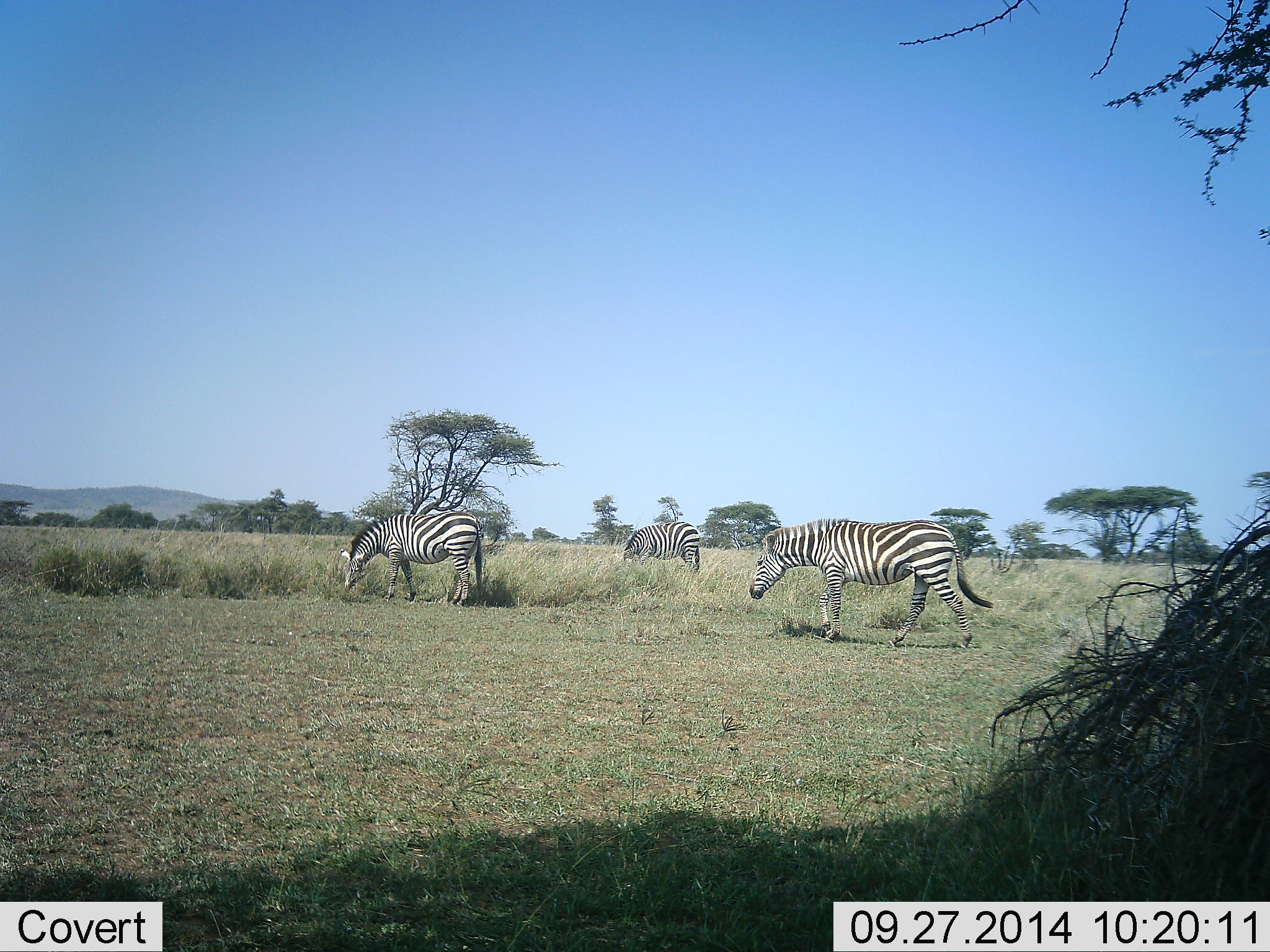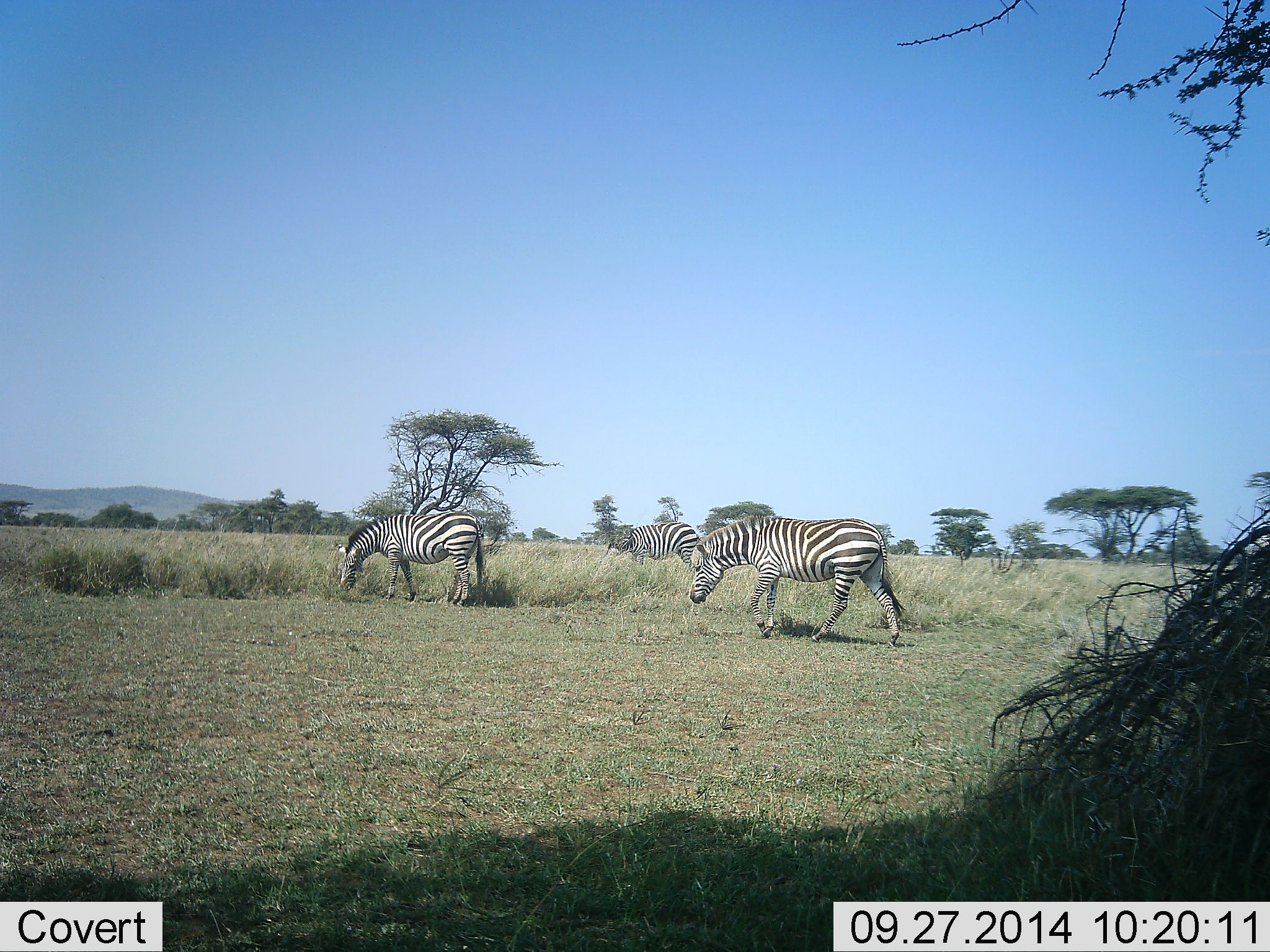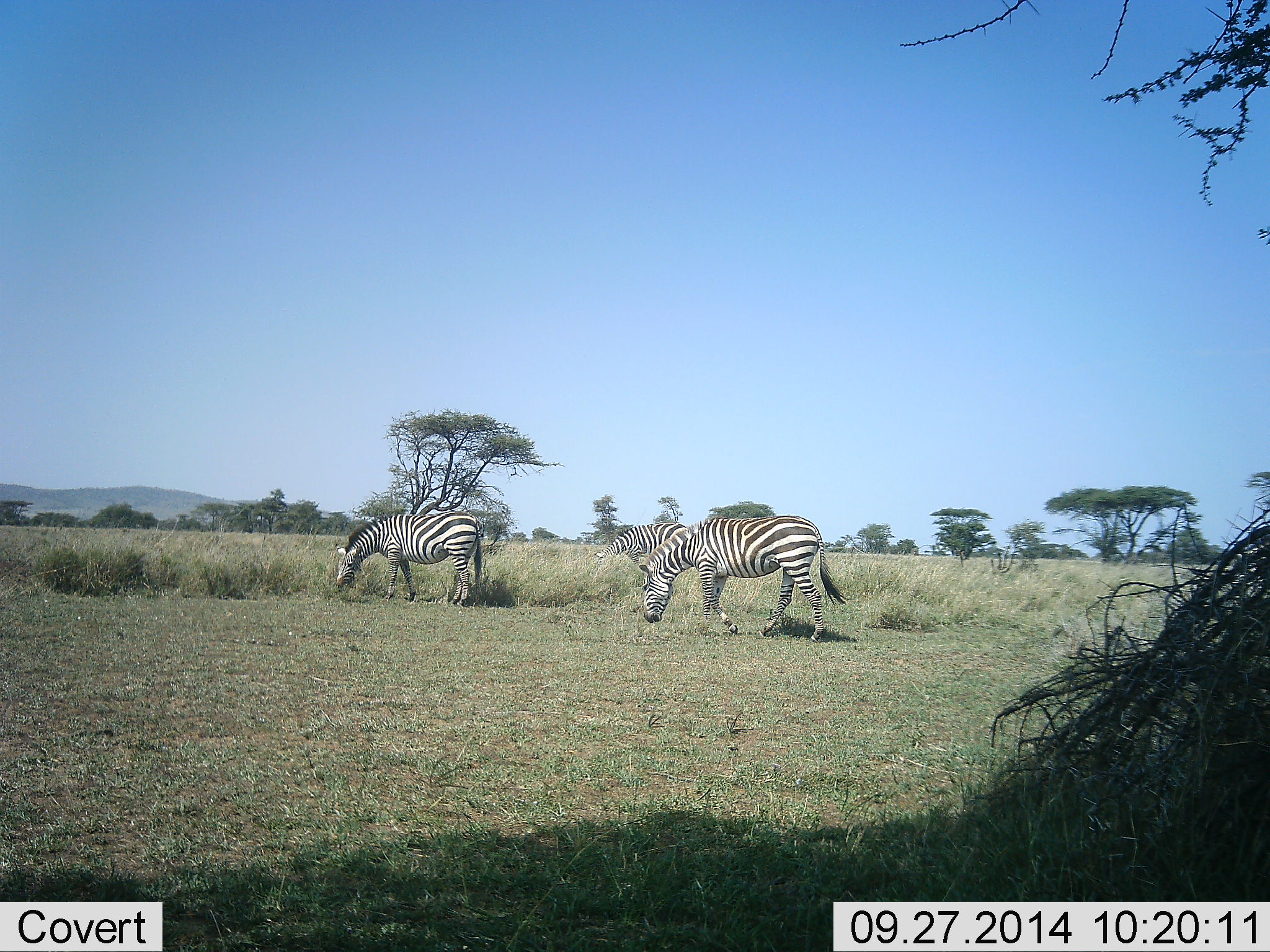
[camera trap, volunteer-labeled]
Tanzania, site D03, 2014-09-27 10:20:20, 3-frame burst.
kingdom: Animalia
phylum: Chordata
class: Mammalia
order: Perissodactyla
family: Equidae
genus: Equus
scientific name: Equus quagga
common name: plains zebra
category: zebra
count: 3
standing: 10%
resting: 0%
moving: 30%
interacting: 0%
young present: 0%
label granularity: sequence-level